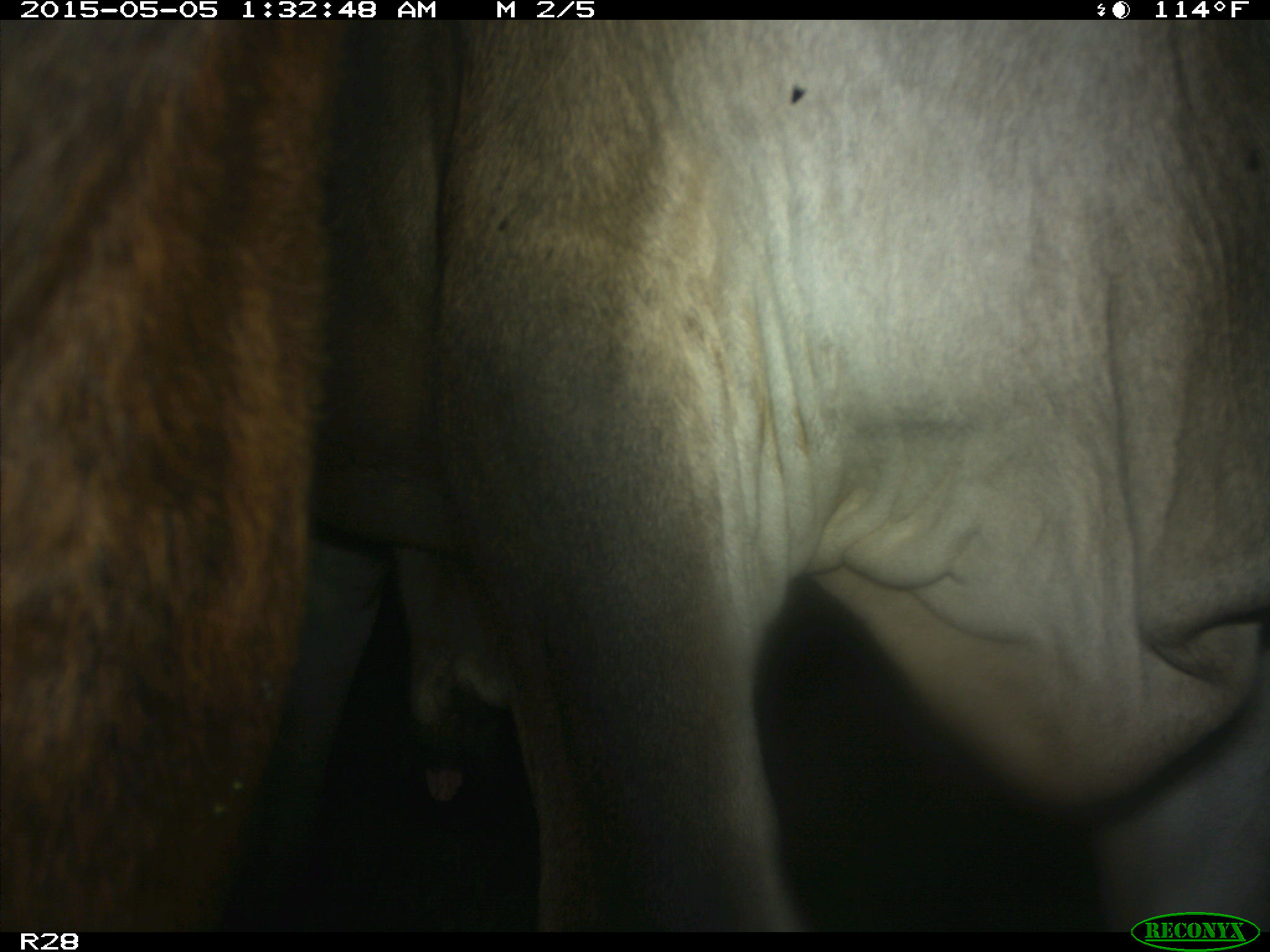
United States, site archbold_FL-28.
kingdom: Animalia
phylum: Chordata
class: Mammalia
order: Artiodactyla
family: Bovidae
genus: Bos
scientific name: Bos taurus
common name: domestic cow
Bos taurus (domestic cow).